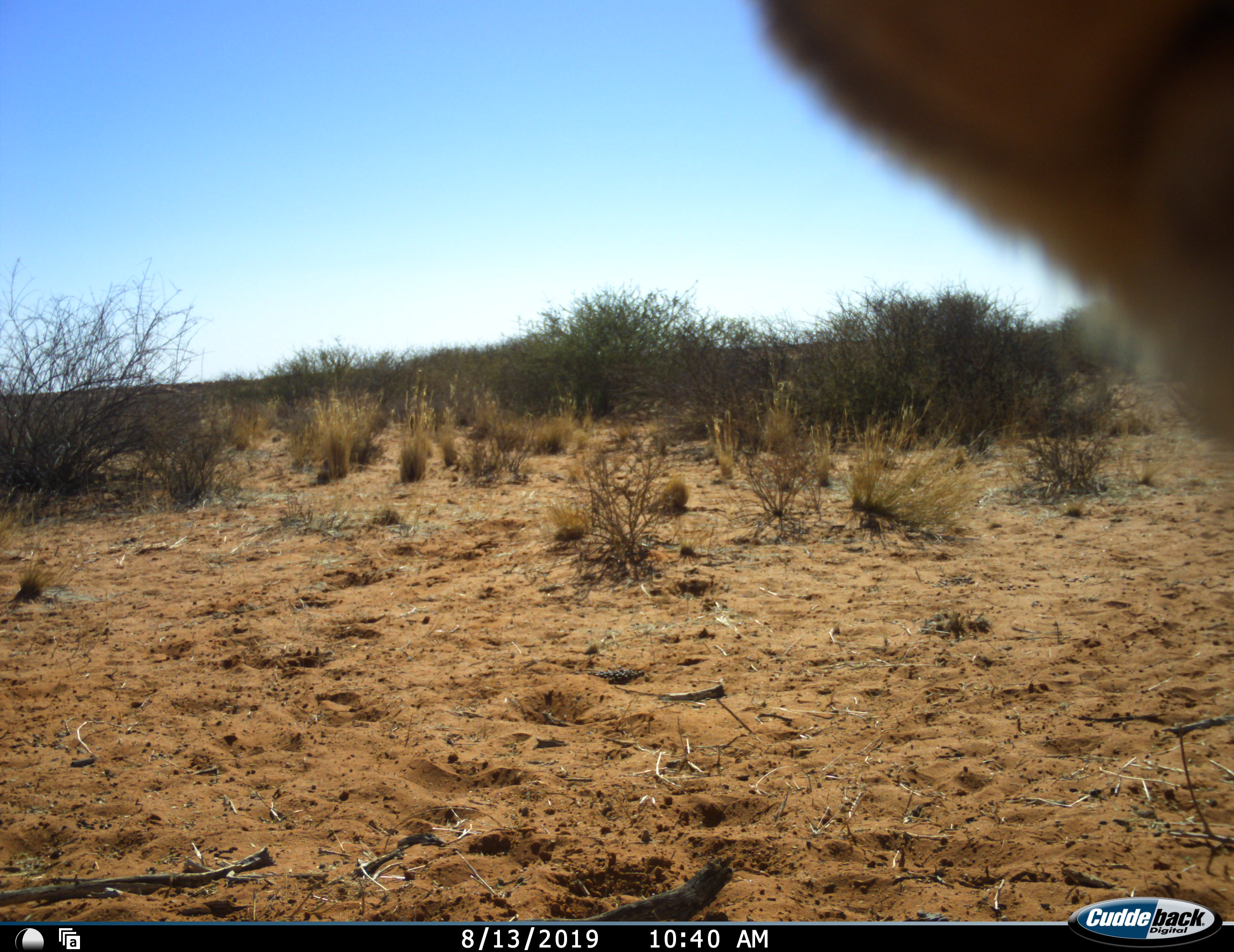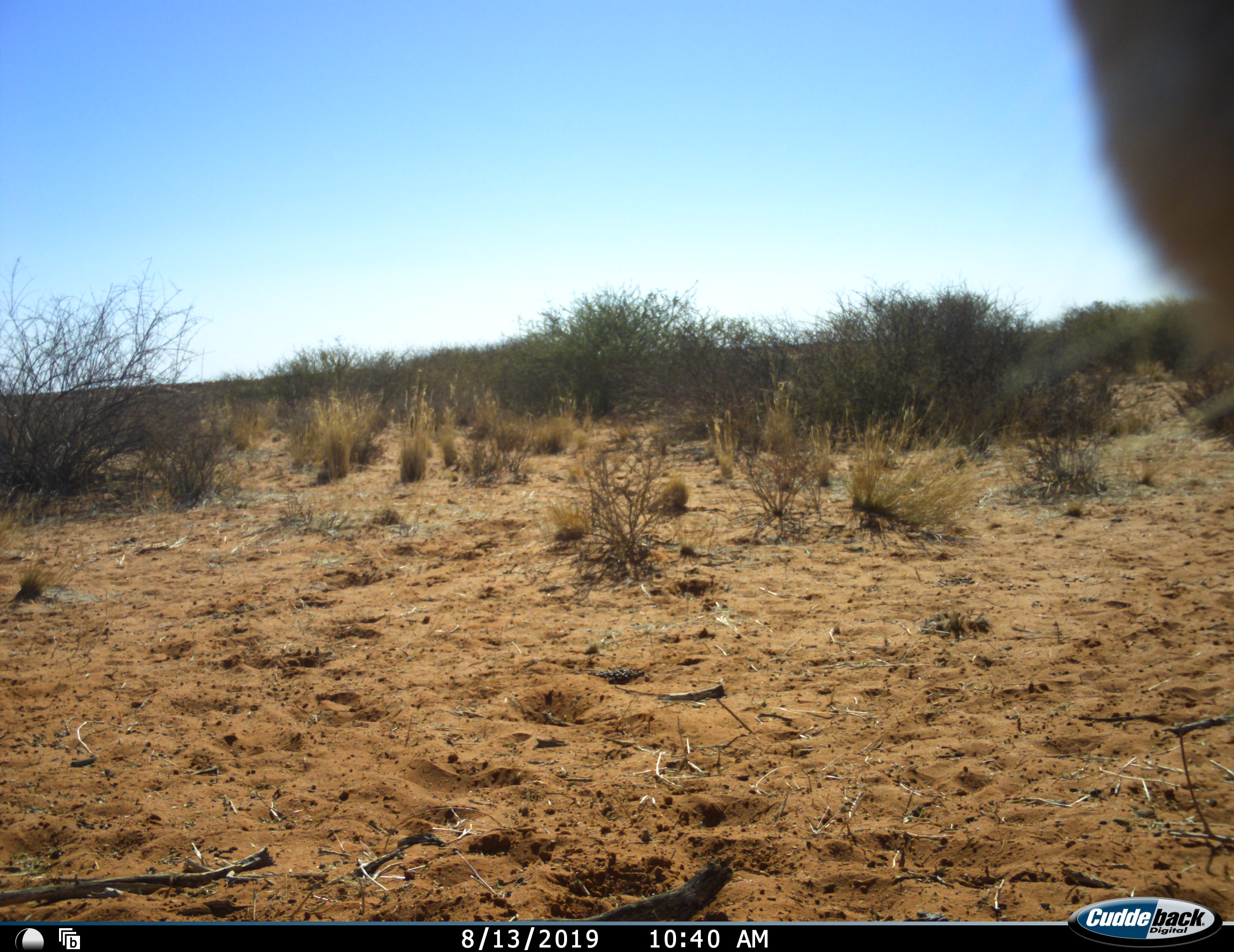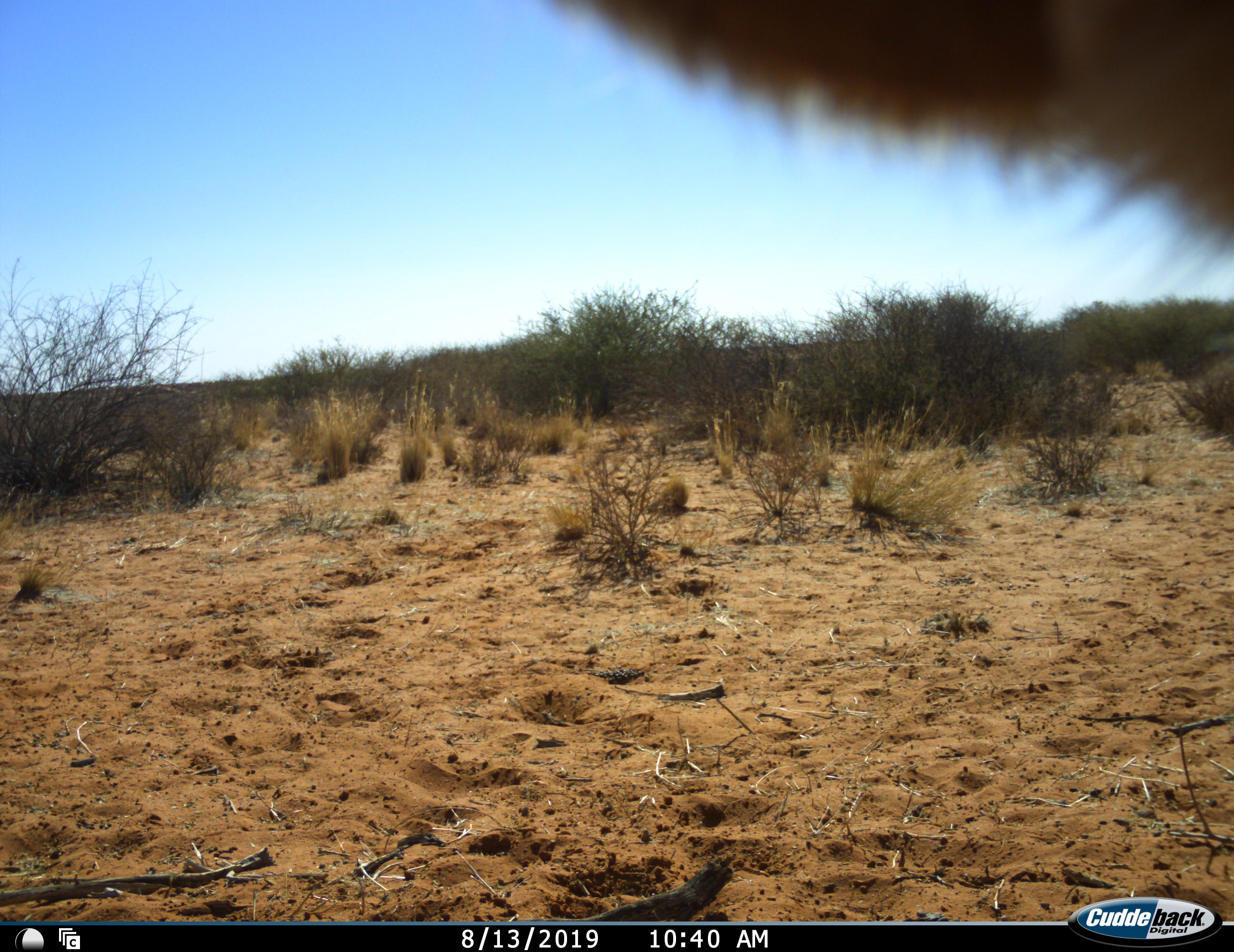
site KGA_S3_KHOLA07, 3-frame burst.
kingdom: Animalia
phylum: Chordata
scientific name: Vertebrata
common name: domestic animal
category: domesticanimal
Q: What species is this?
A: Domesticanimal (domestic animal) (Vertebrata).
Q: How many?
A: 1.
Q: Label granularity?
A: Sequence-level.